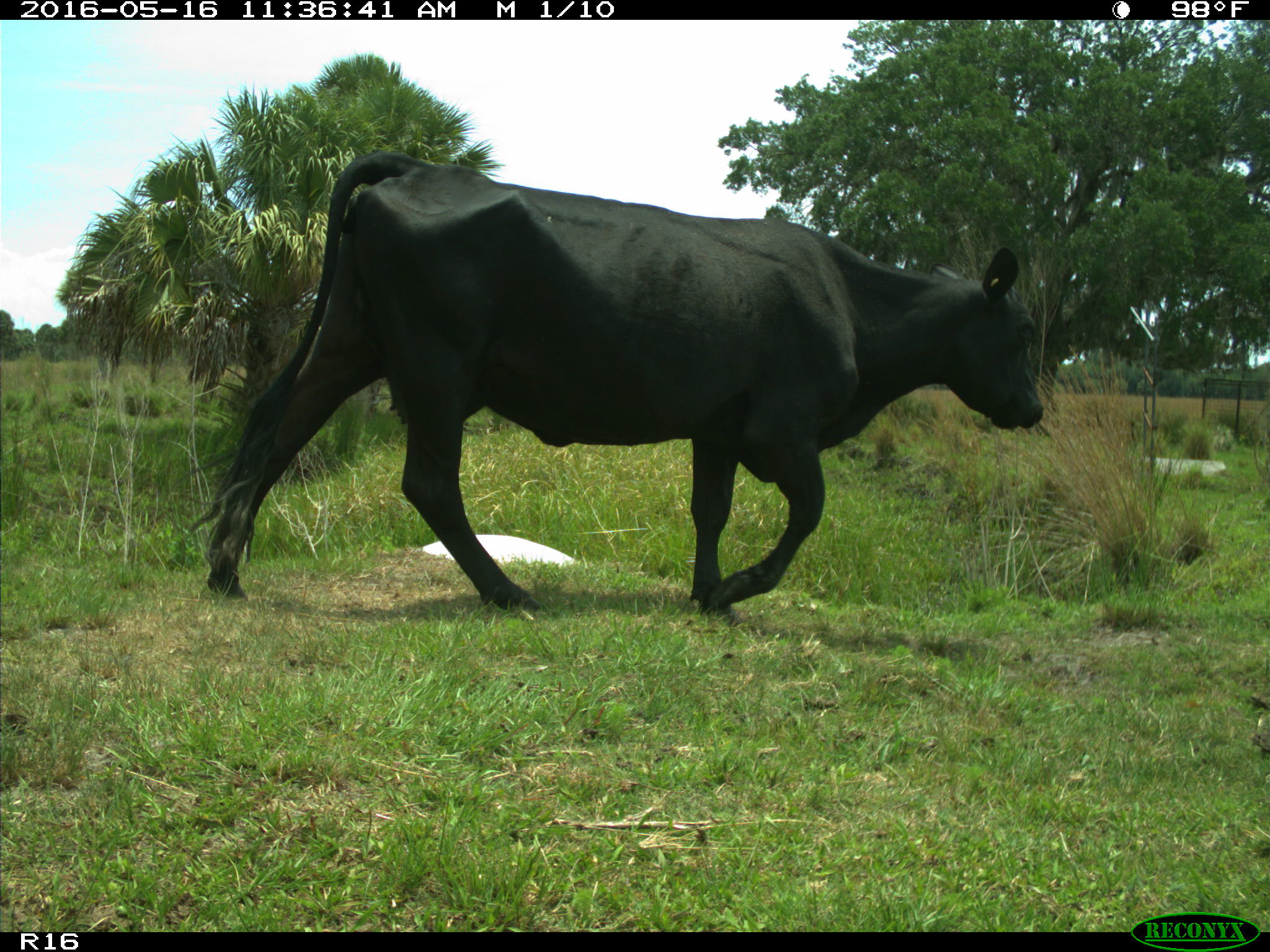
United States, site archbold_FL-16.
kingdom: Animalia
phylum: Chordata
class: Mammalia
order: Artiodactyla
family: Bovidae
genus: Bos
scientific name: Bos taurus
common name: domestic cow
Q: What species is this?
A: Bos taurus (domestic cow).